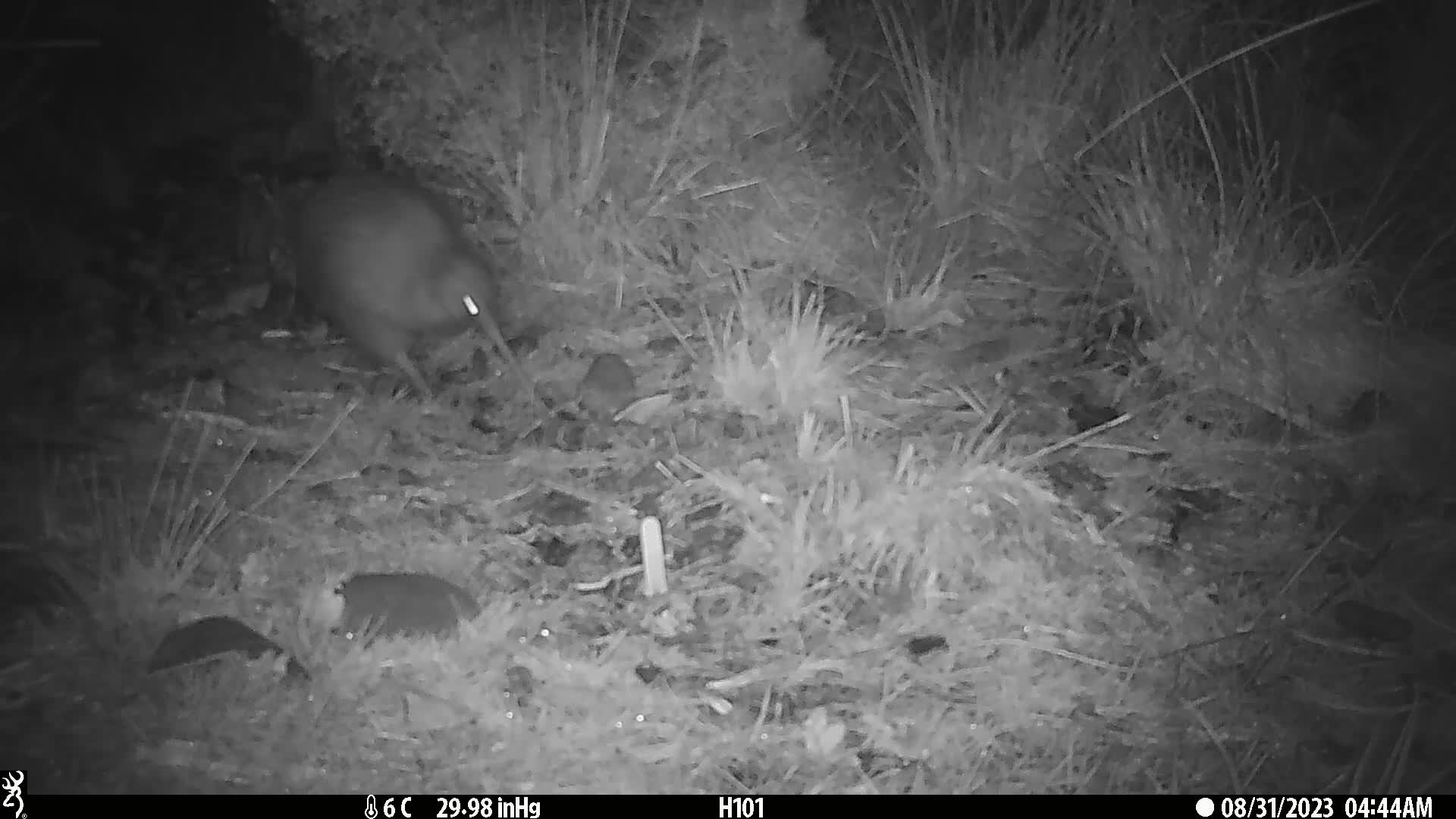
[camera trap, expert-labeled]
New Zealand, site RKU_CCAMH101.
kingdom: Animalia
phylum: Chordata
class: Aves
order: Apterygiformes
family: Apterygidae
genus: Apteryx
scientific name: Apteryx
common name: kiwi